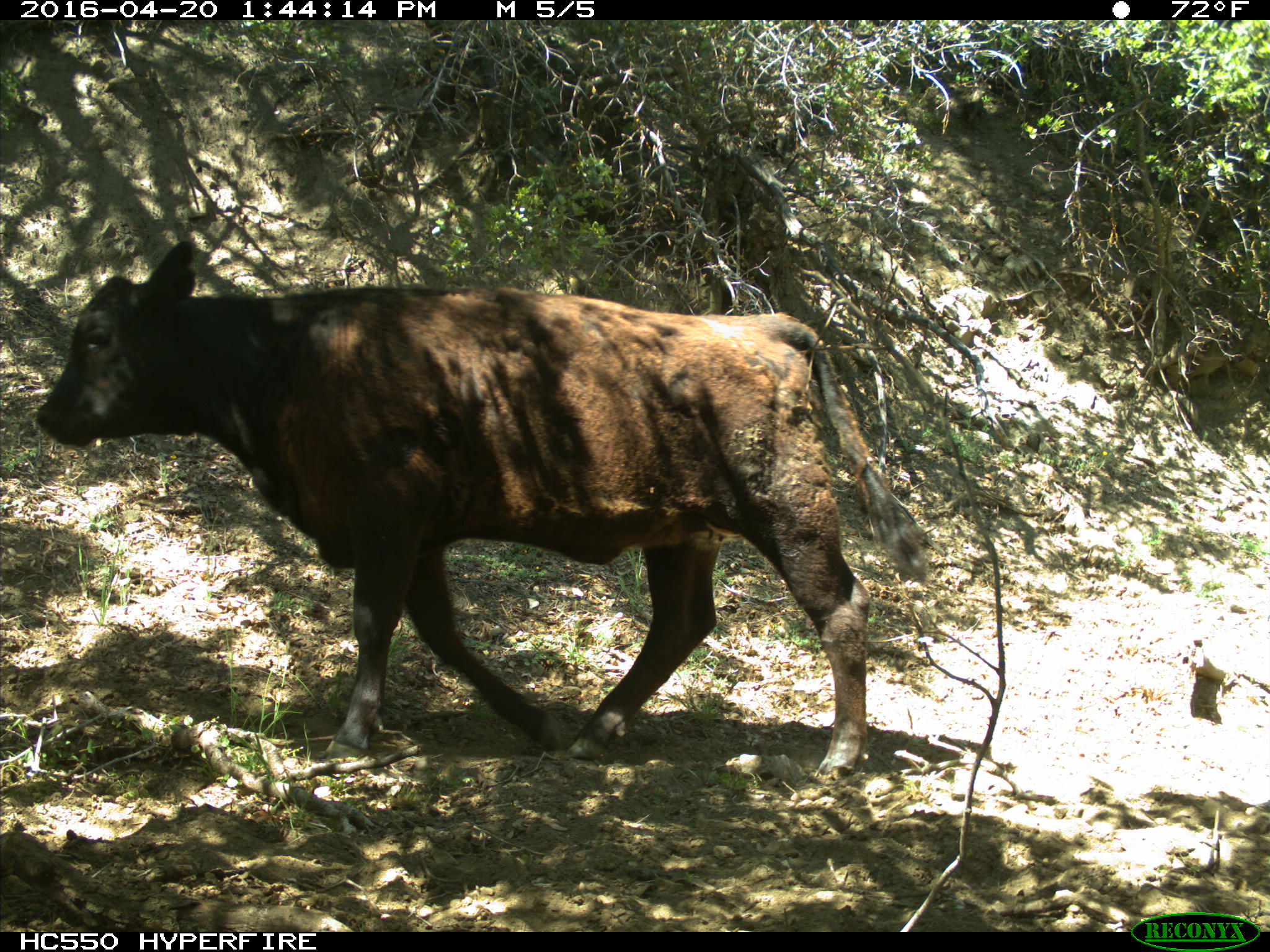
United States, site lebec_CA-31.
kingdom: Animalia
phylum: Chordata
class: Mammalia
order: Artiodactyla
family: Bovidae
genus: Bos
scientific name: Bos taurus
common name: domestic cow